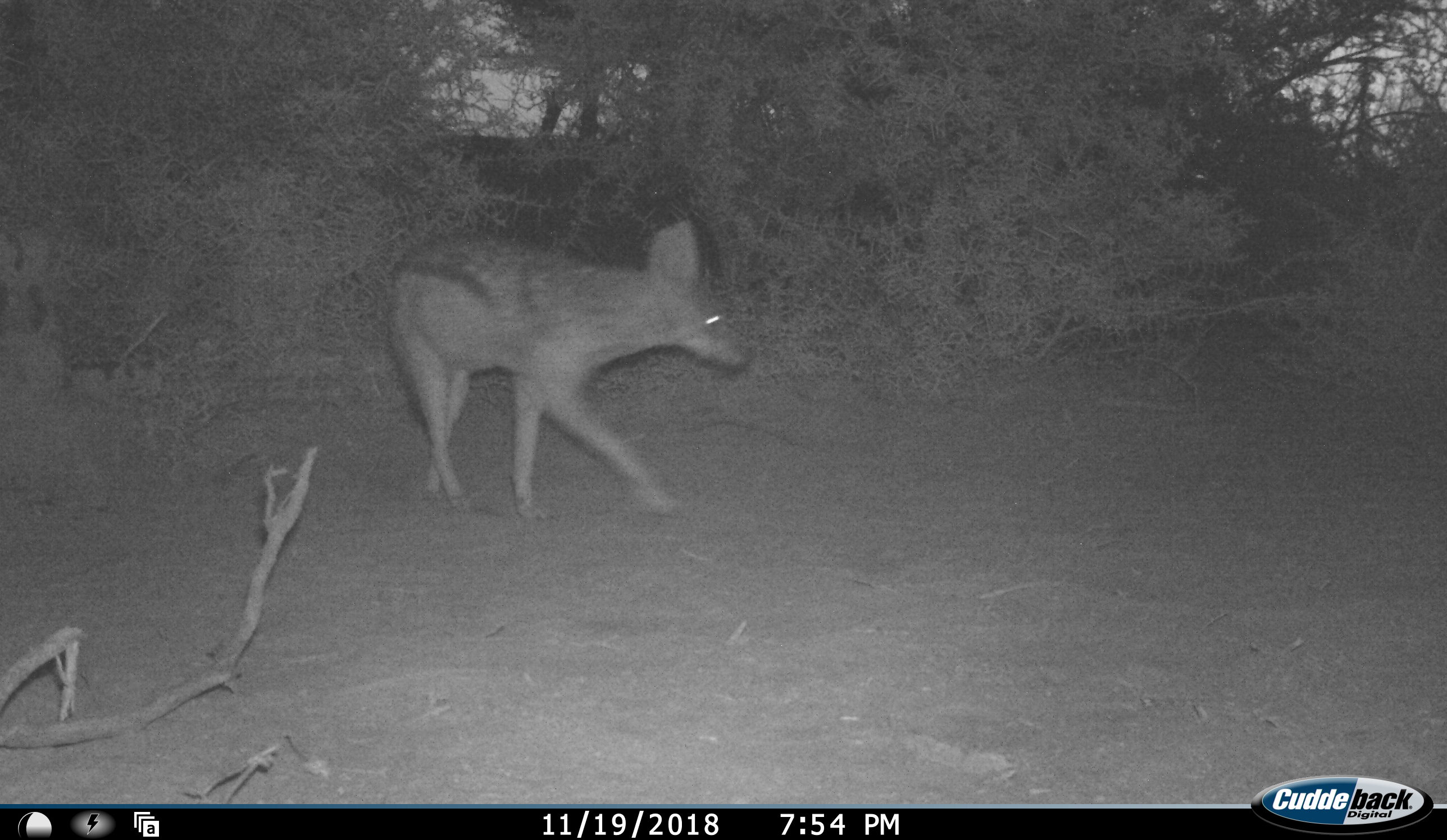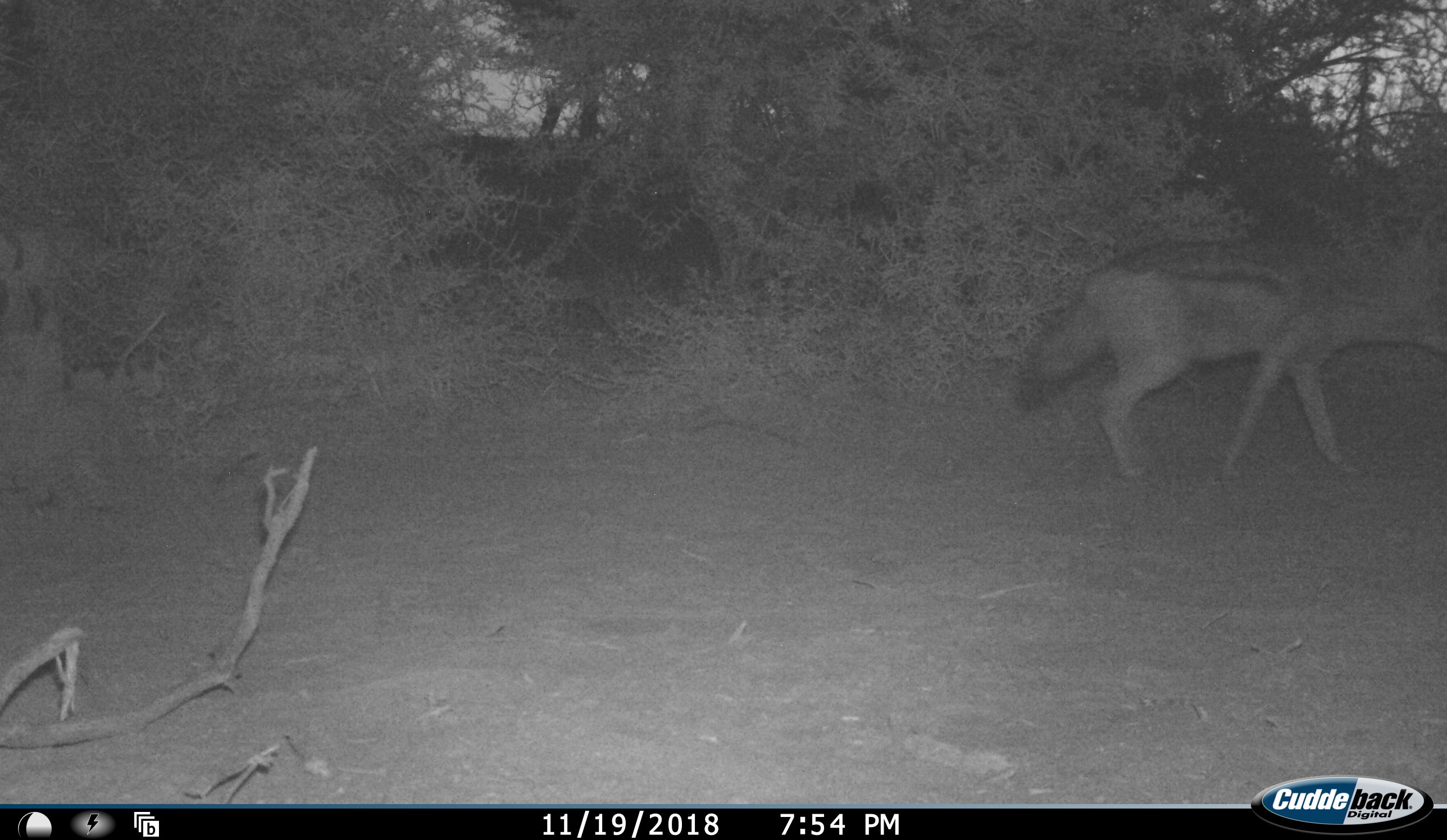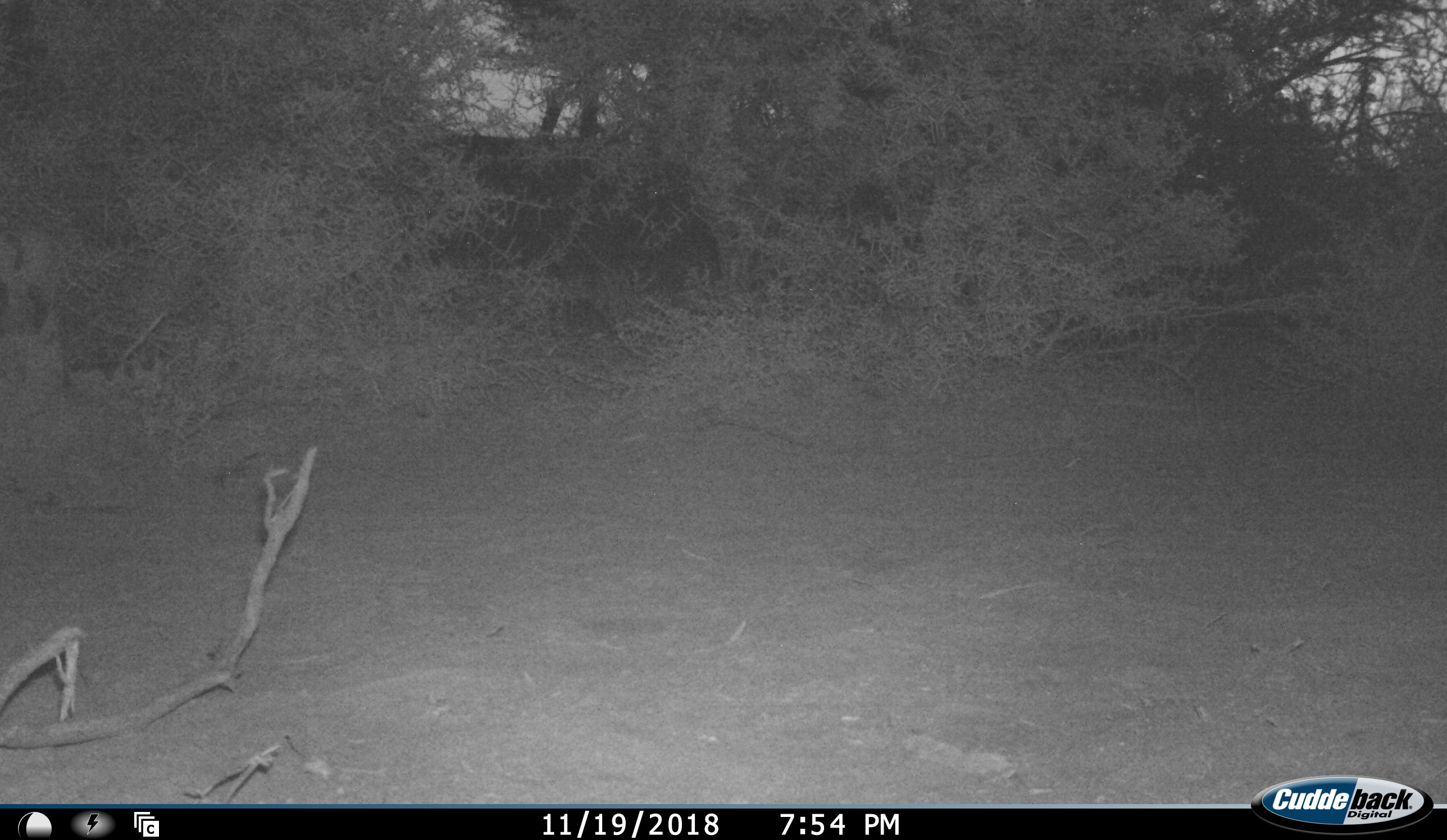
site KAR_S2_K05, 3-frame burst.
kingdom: Animalia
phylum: Chordata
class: Mammalia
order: Carnivora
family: Canidae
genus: Lupulella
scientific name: Lupulella mesomelas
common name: black-backed jackal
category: jackalblackbacked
Jackalblackbacked (black-backed jackal) (Lupulella mesomelas), count 1. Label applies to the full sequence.